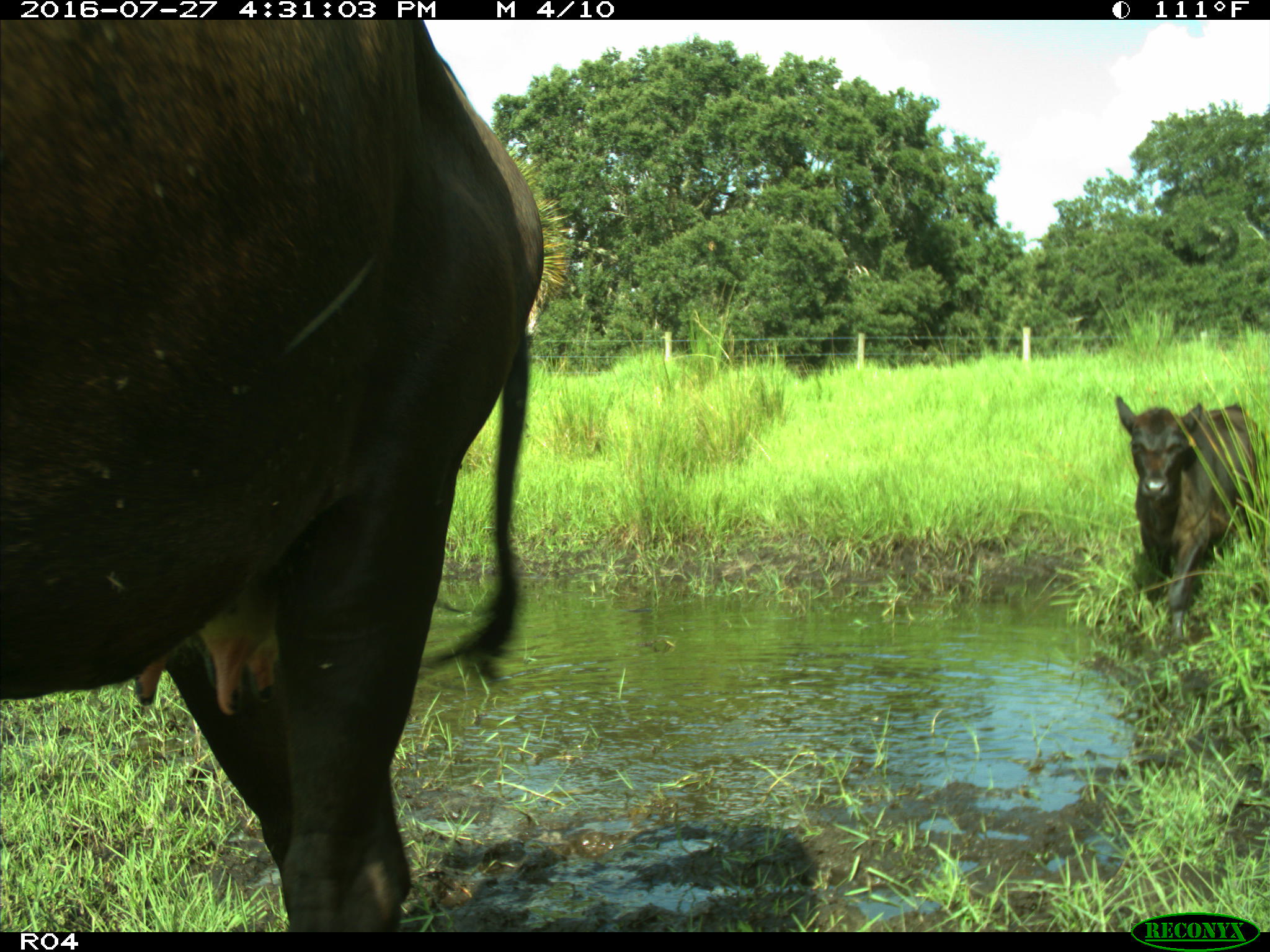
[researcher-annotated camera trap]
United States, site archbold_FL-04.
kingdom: Animalia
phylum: Chordata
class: Mammalia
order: Artiodactyla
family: Bovidae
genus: Bos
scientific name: Bos taurus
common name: domestic cow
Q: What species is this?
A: Bos taurus (domestic cow).